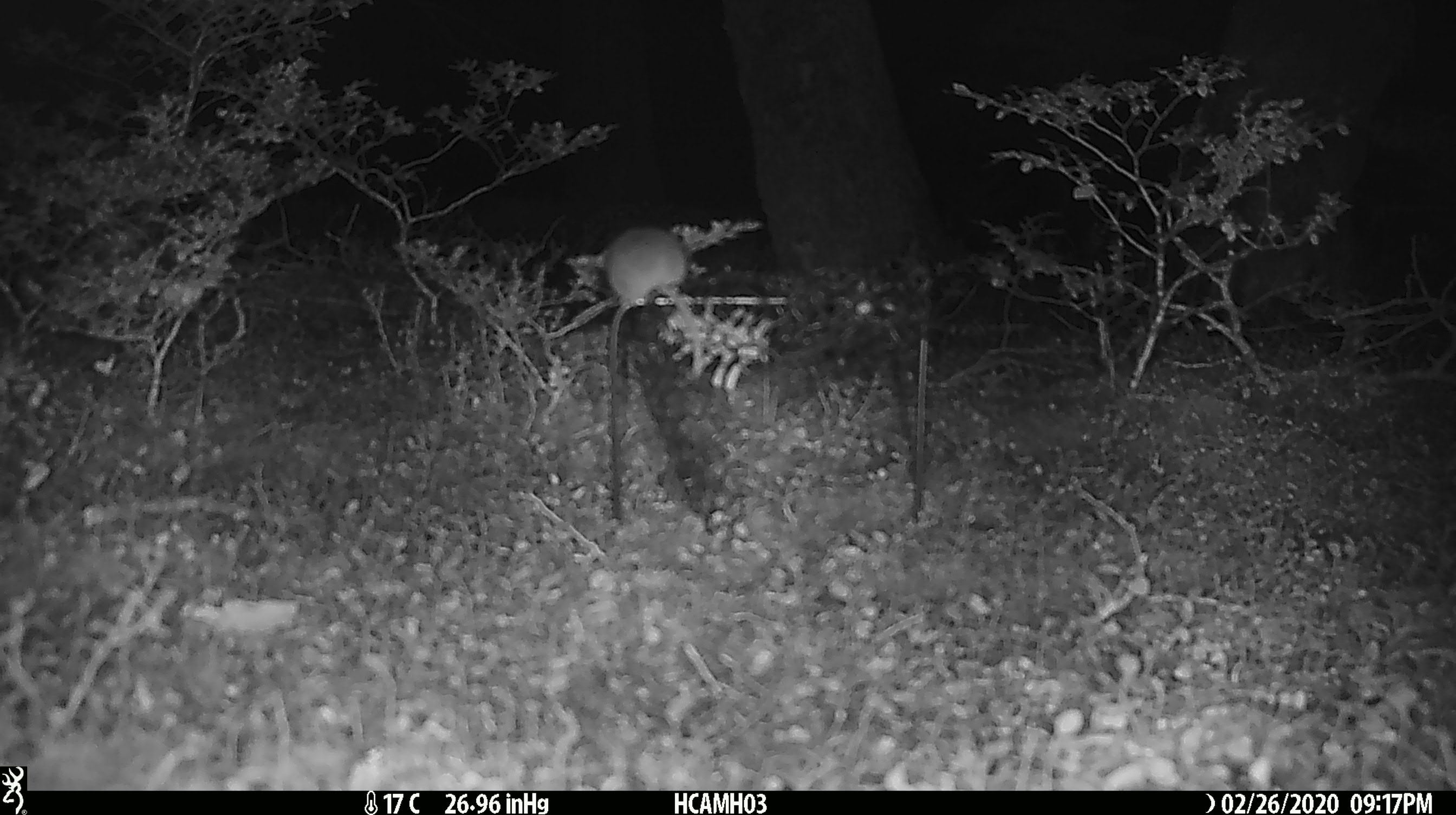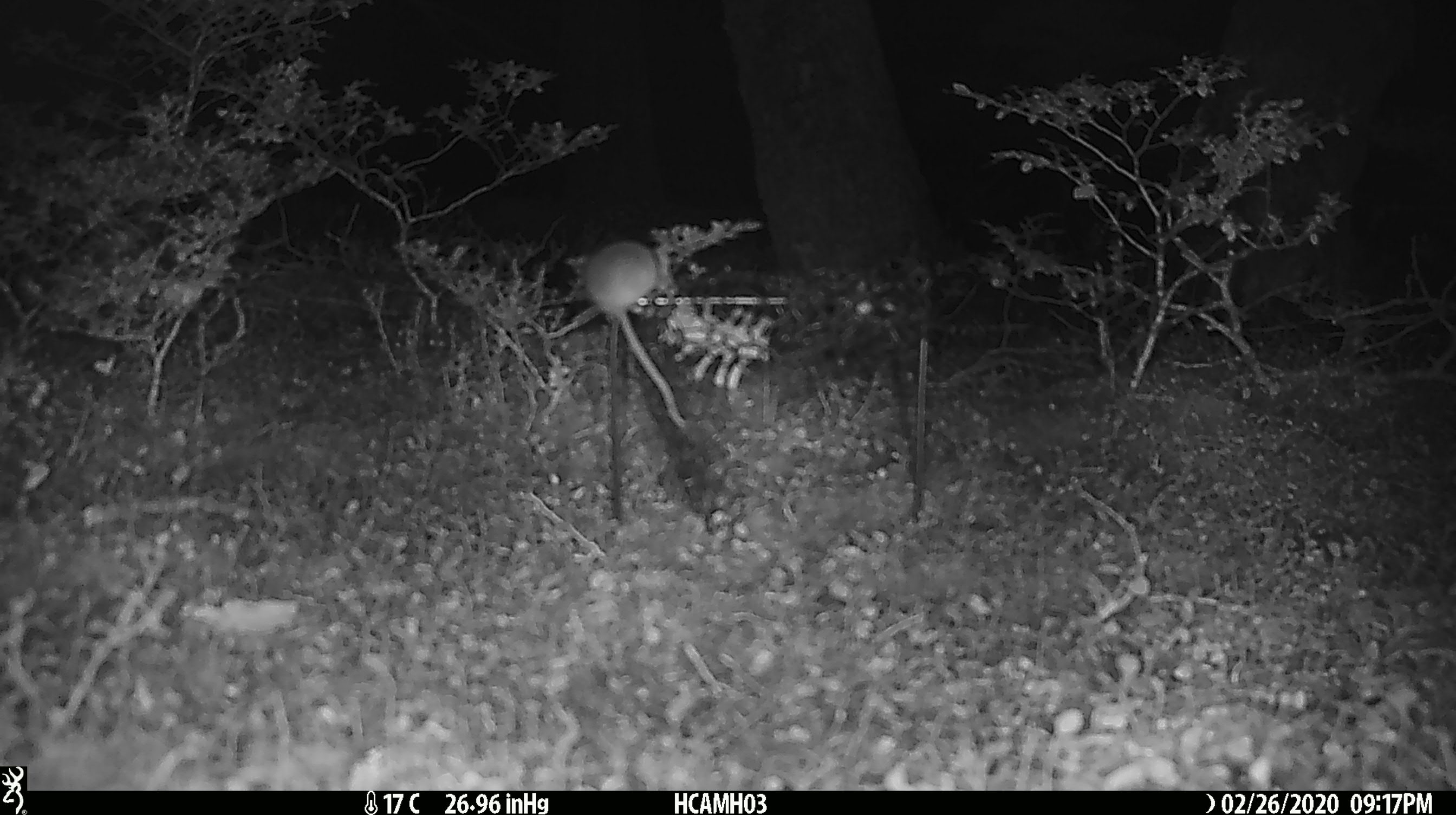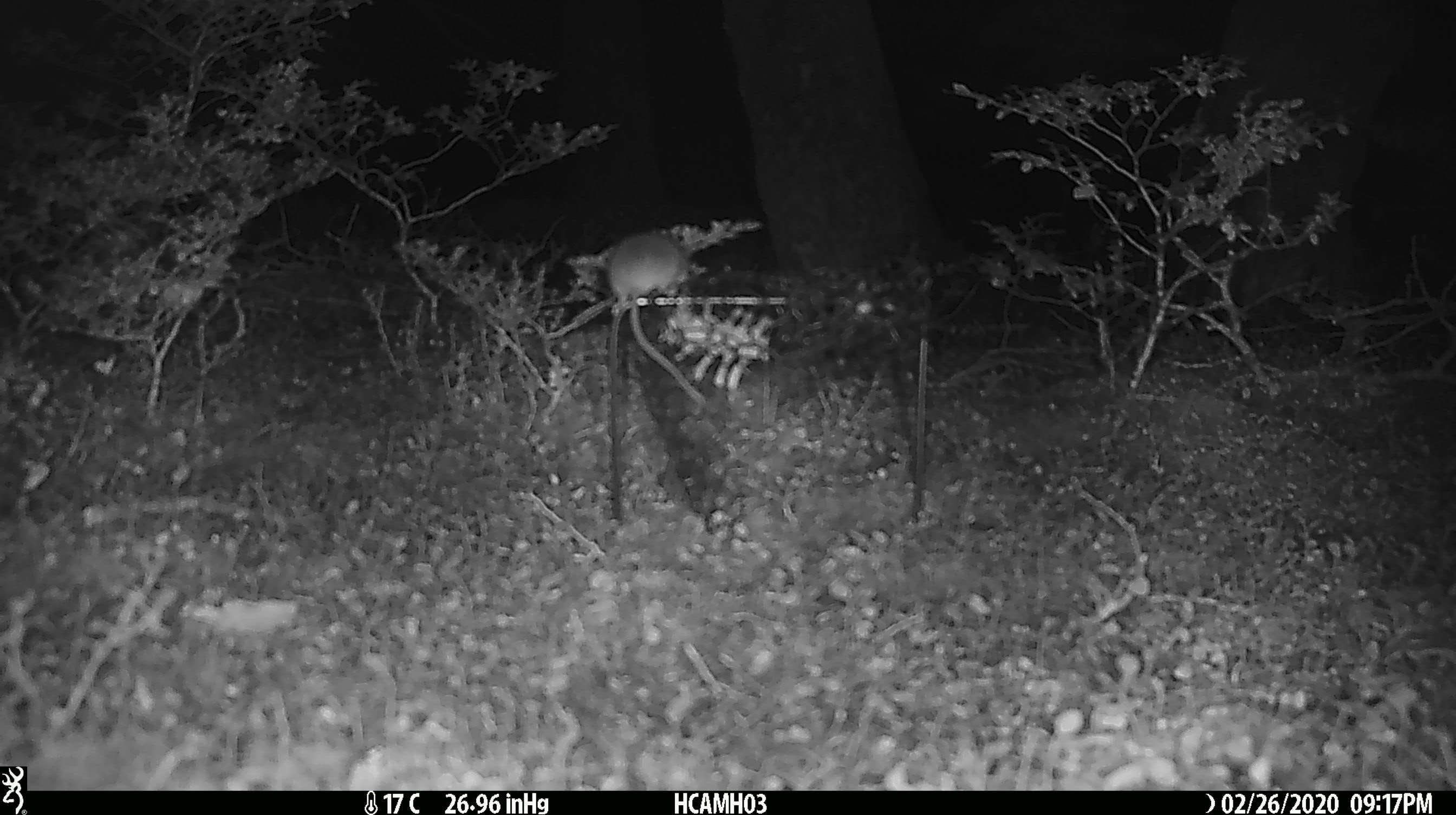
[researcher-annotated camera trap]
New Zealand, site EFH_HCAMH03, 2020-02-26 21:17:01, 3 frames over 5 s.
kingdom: Animalia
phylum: Chordata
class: Mammalia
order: Rodentia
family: Muridae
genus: Mus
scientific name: Mus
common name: mouse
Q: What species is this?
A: Mouse (Mus).